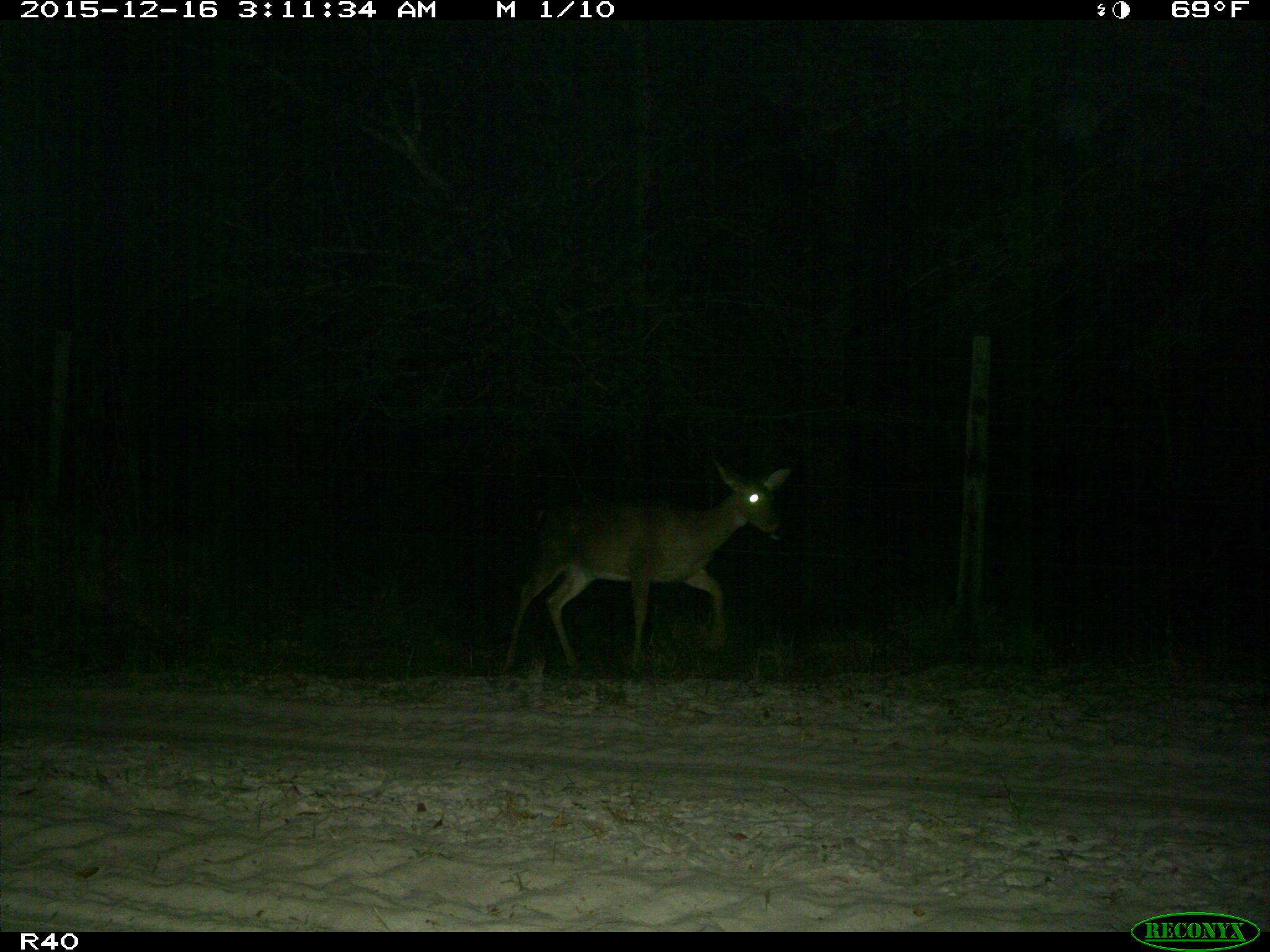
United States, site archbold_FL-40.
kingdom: Animalia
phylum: Chordata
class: Mammalia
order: Artiodactyla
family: Cervidae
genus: Odocoileus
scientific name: Odocoileus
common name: deer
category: unidentified deer